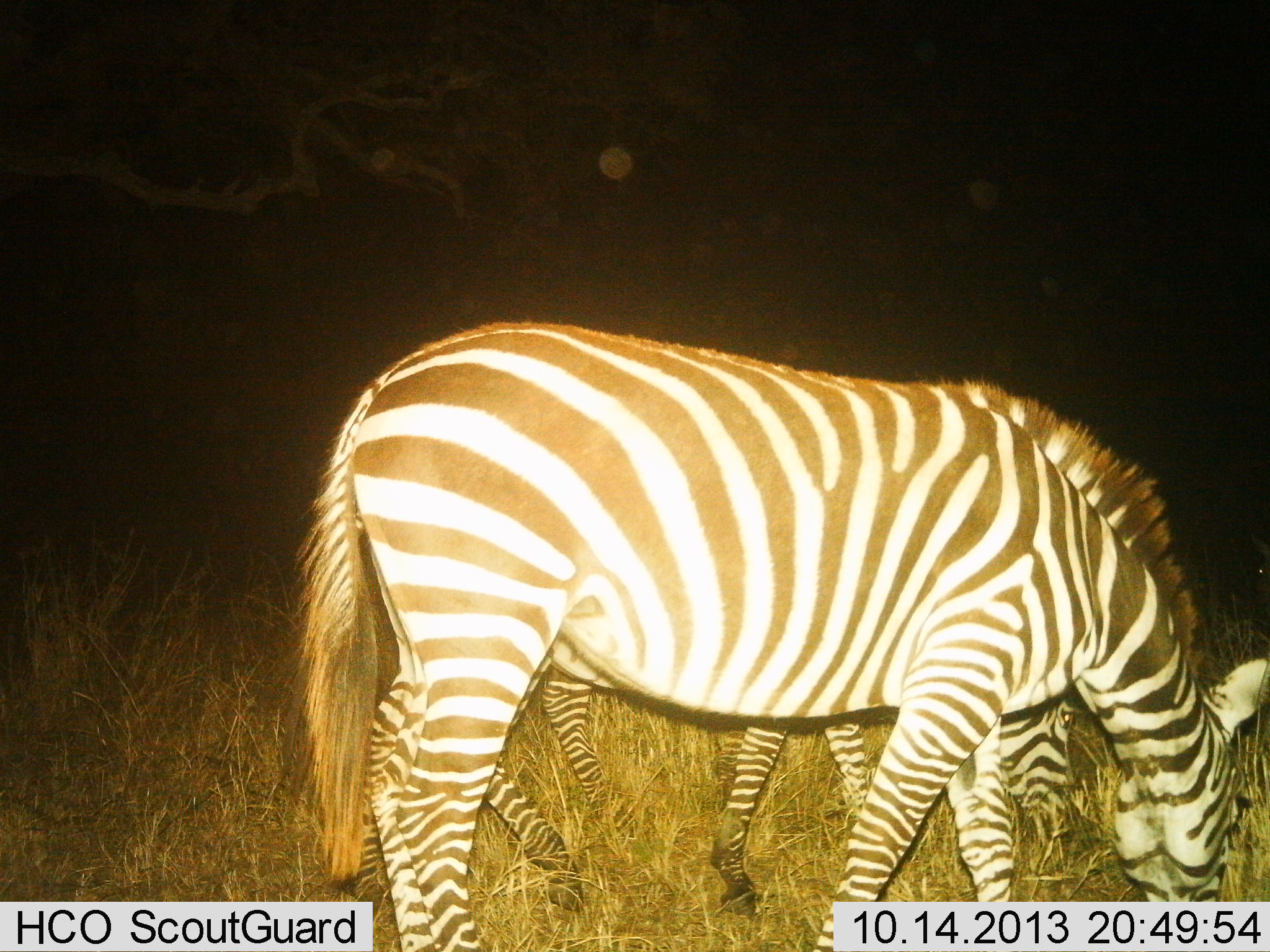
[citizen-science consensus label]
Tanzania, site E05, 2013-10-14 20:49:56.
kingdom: Animalia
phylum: Chordata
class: Mammalia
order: Perissodactyla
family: Equidae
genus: Equus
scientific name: Equus quagga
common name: plains zebra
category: zebra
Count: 2.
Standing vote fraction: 29%.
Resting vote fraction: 0%.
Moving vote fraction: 4%.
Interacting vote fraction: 0%.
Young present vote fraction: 12%.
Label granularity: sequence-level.